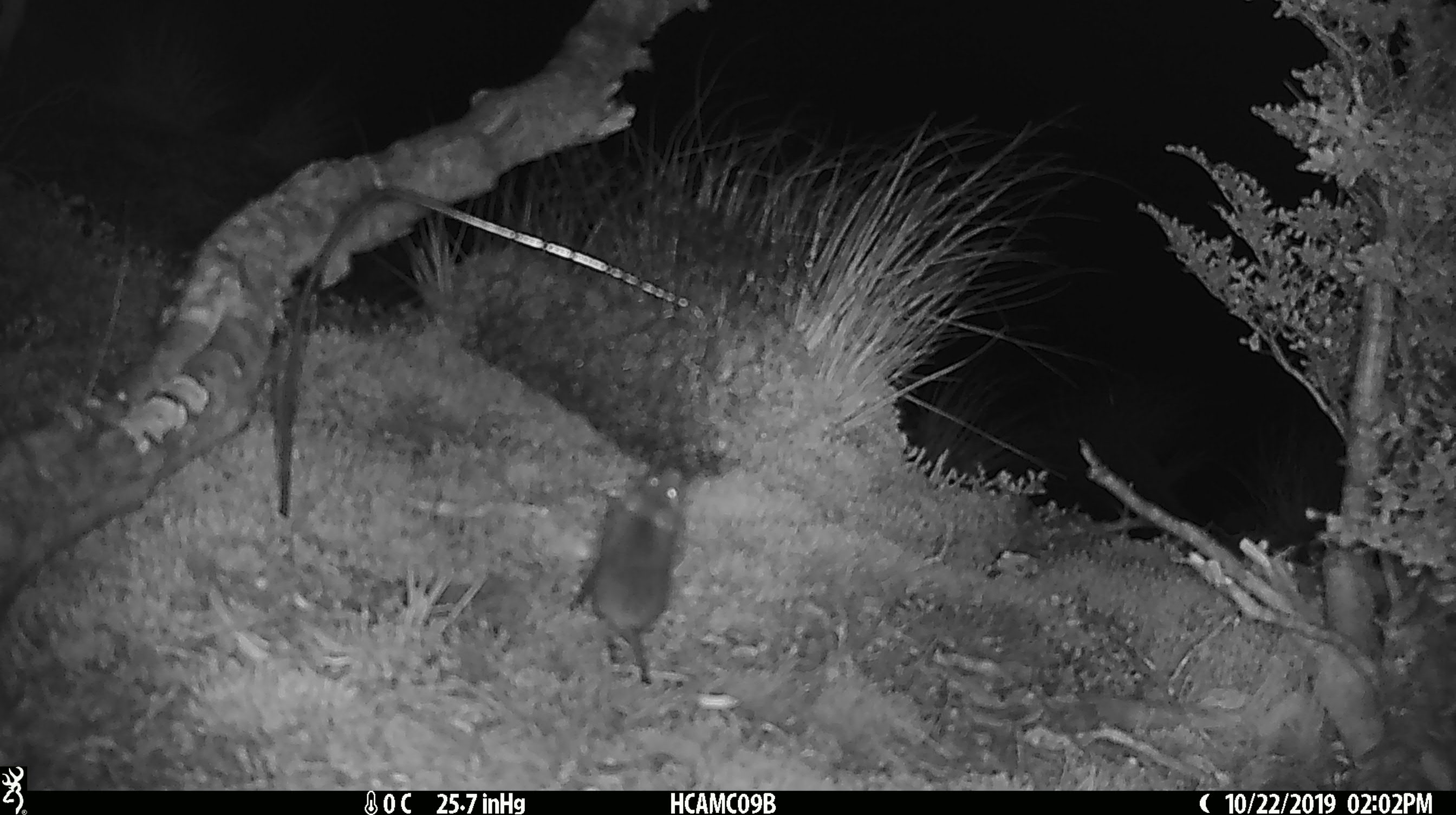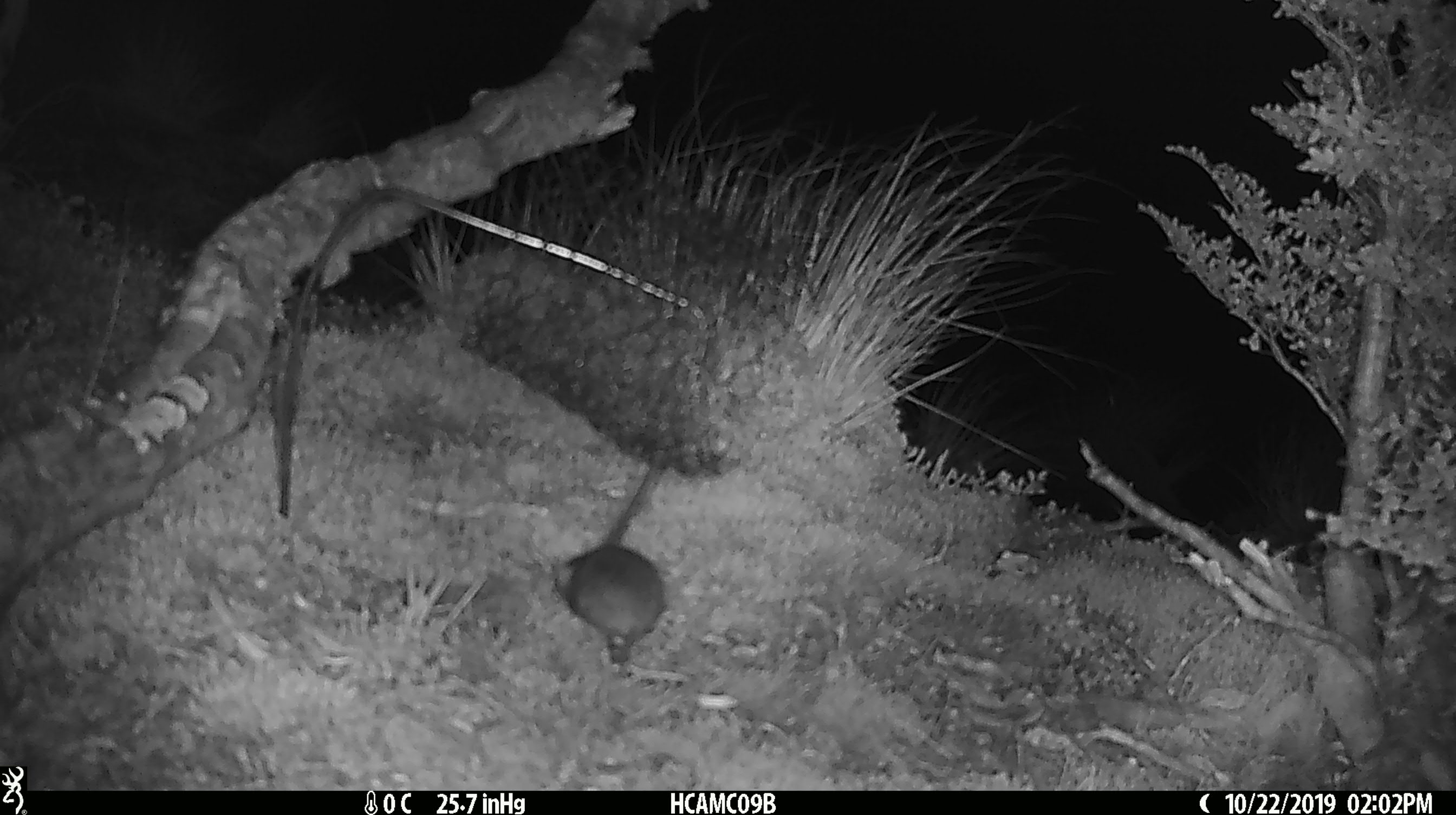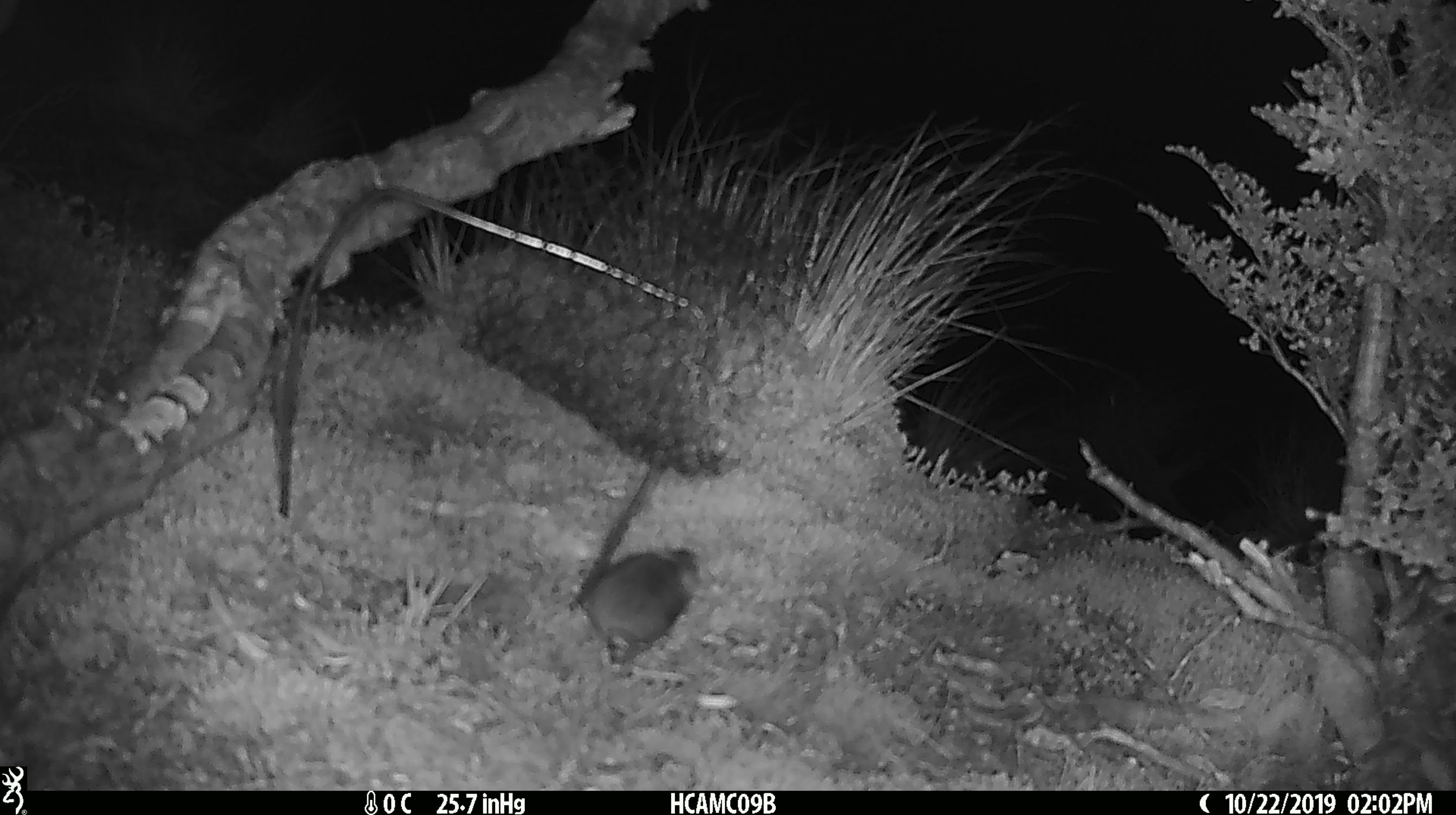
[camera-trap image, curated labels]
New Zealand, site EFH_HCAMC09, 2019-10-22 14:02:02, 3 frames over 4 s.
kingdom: Animalia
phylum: Chordata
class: Mammalia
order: Rodentia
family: Muridae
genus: Mus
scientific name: Mus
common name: mouse